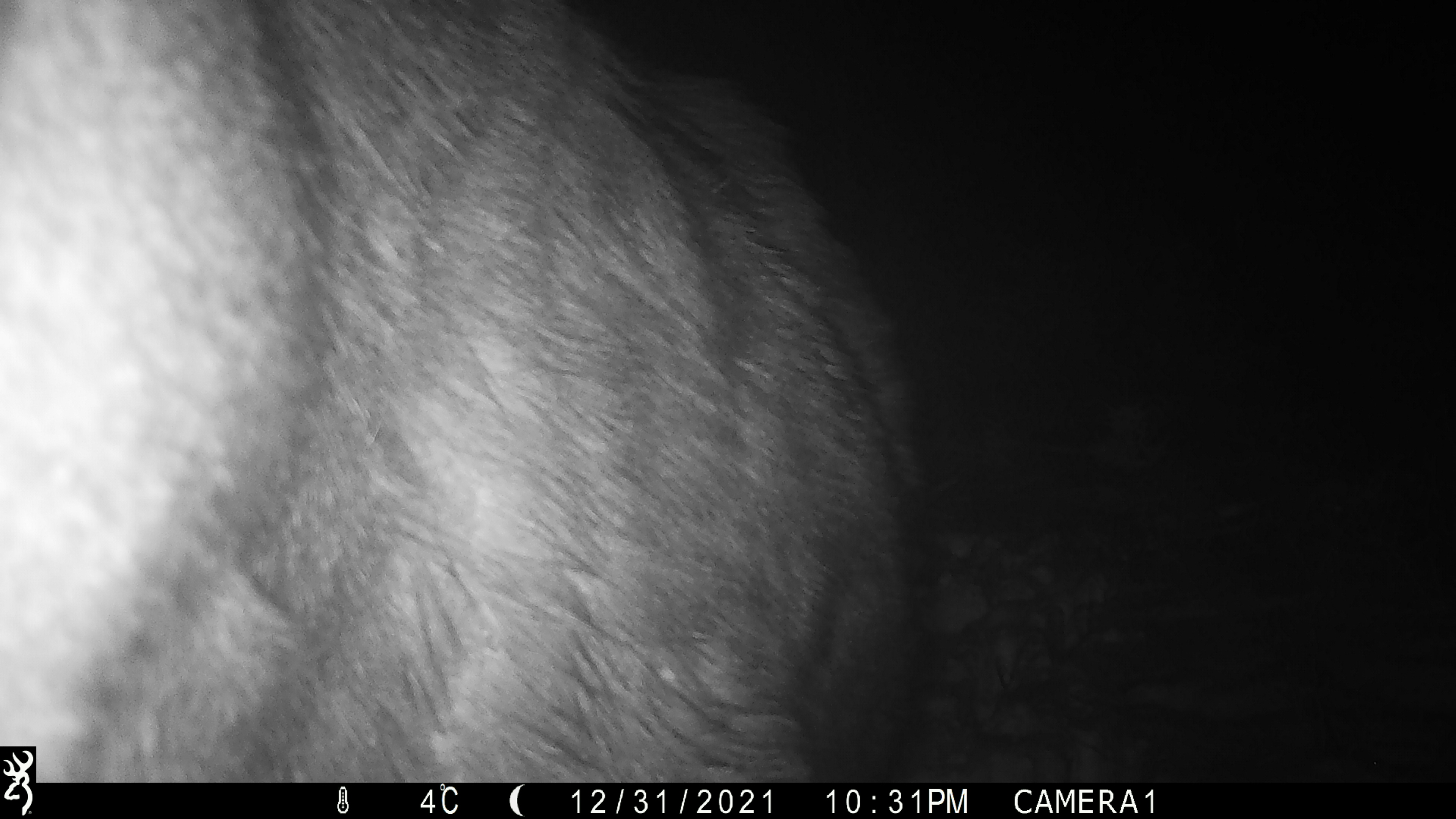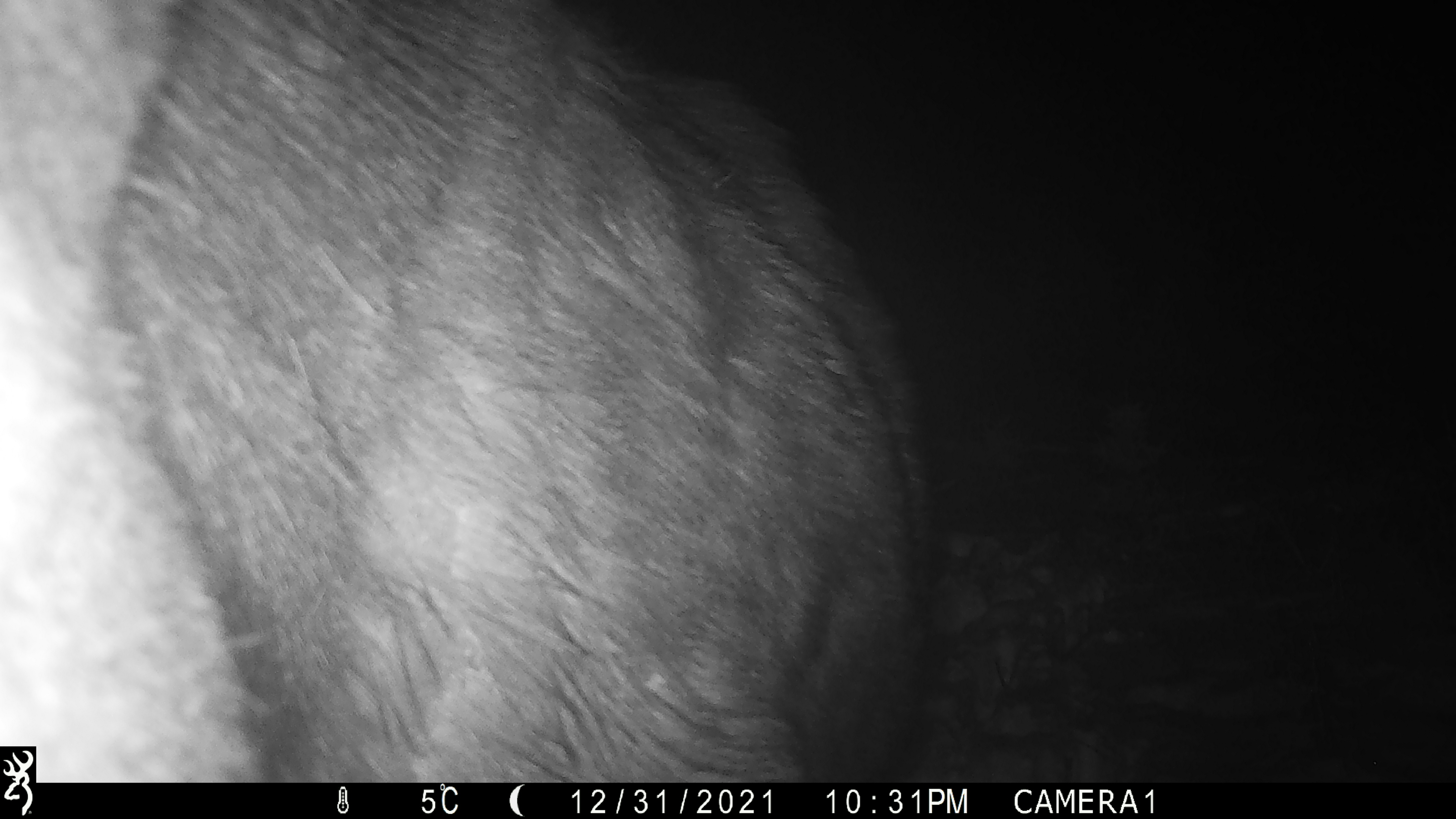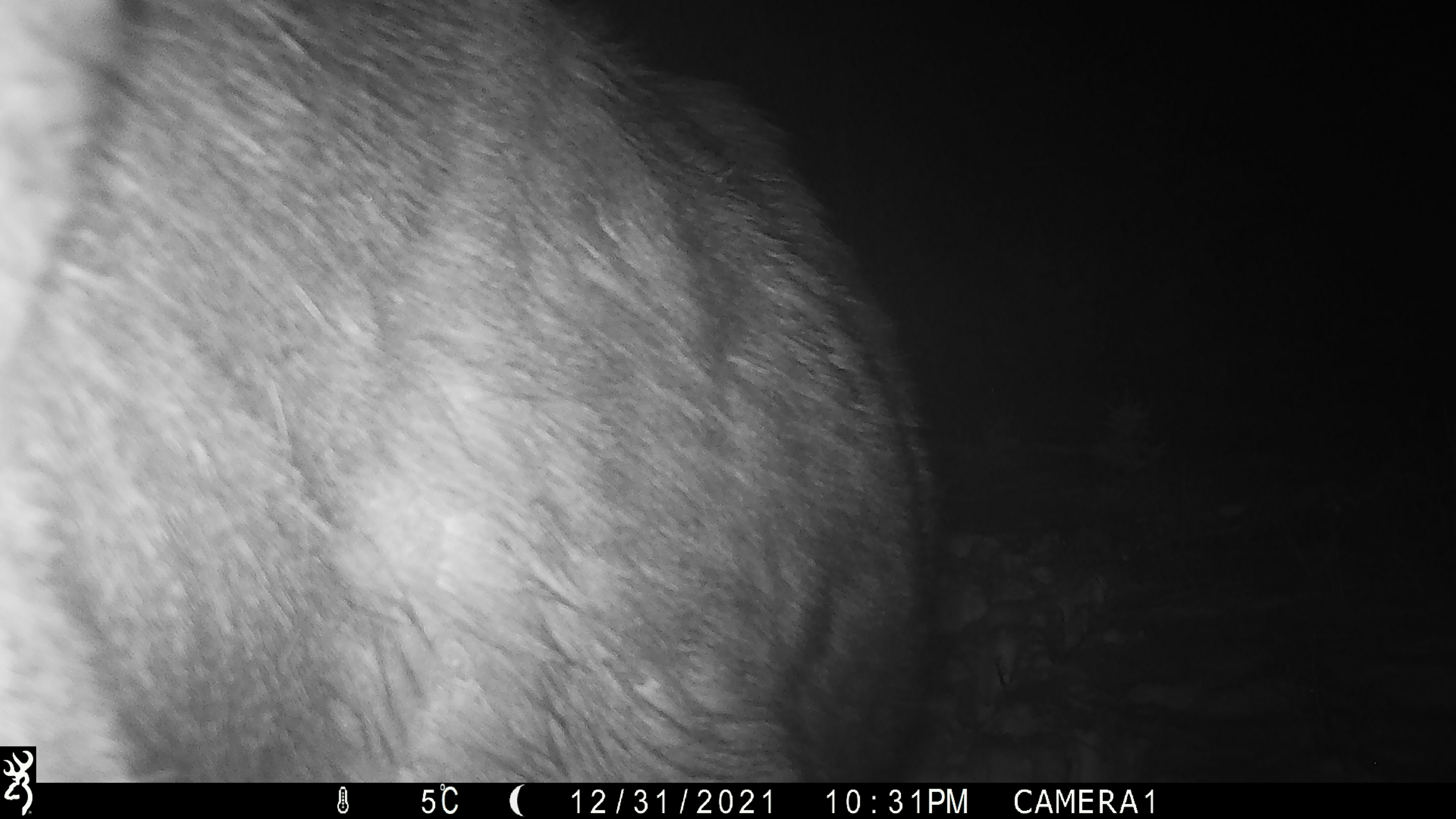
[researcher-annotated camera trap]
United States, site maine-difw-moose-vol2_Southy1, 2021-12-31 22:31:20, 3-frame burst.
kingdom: Animalia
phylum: Chordata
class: Mammalia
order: Artiodactyla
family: Cervidae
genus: Alces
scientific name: Alces alces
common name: moose